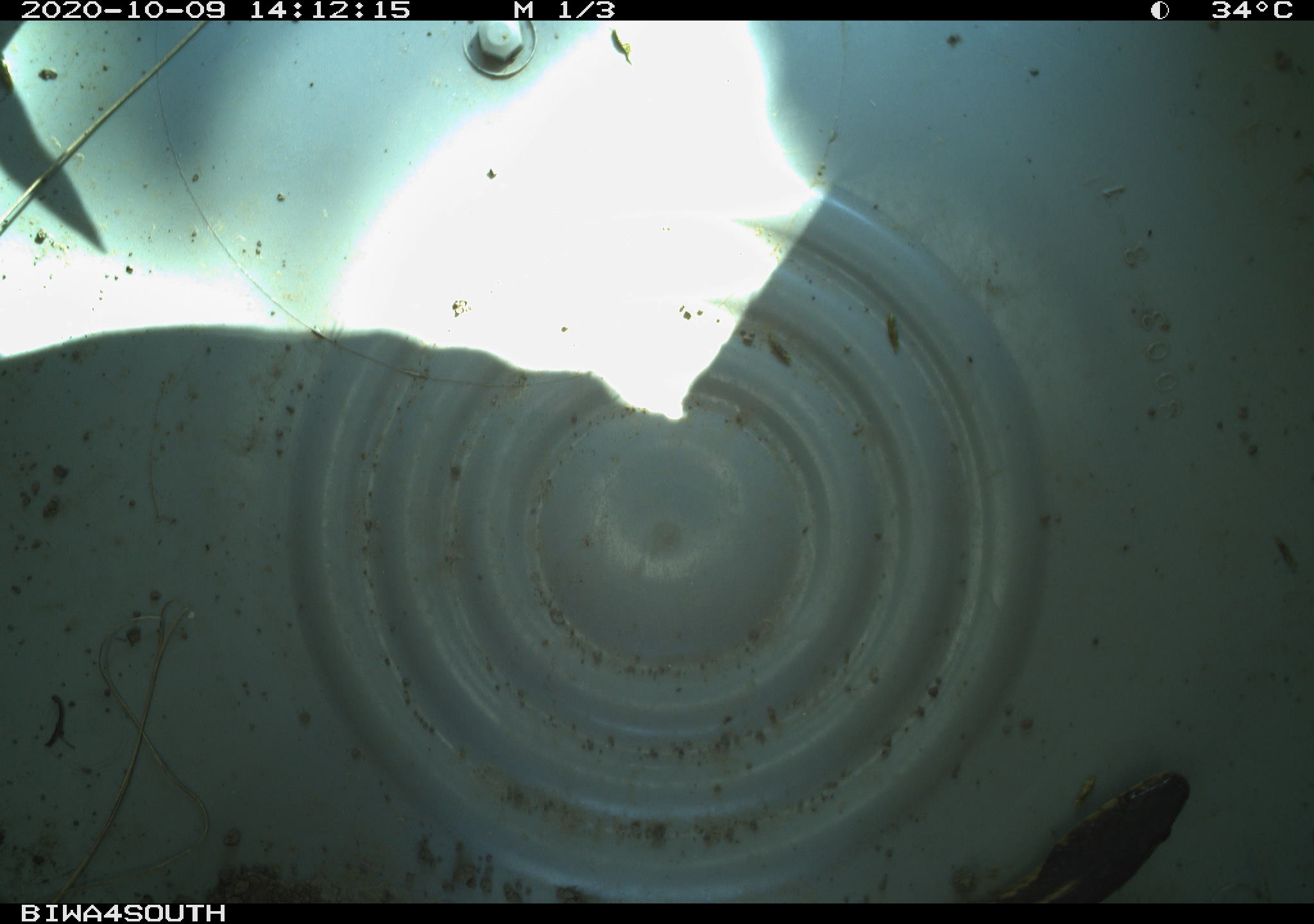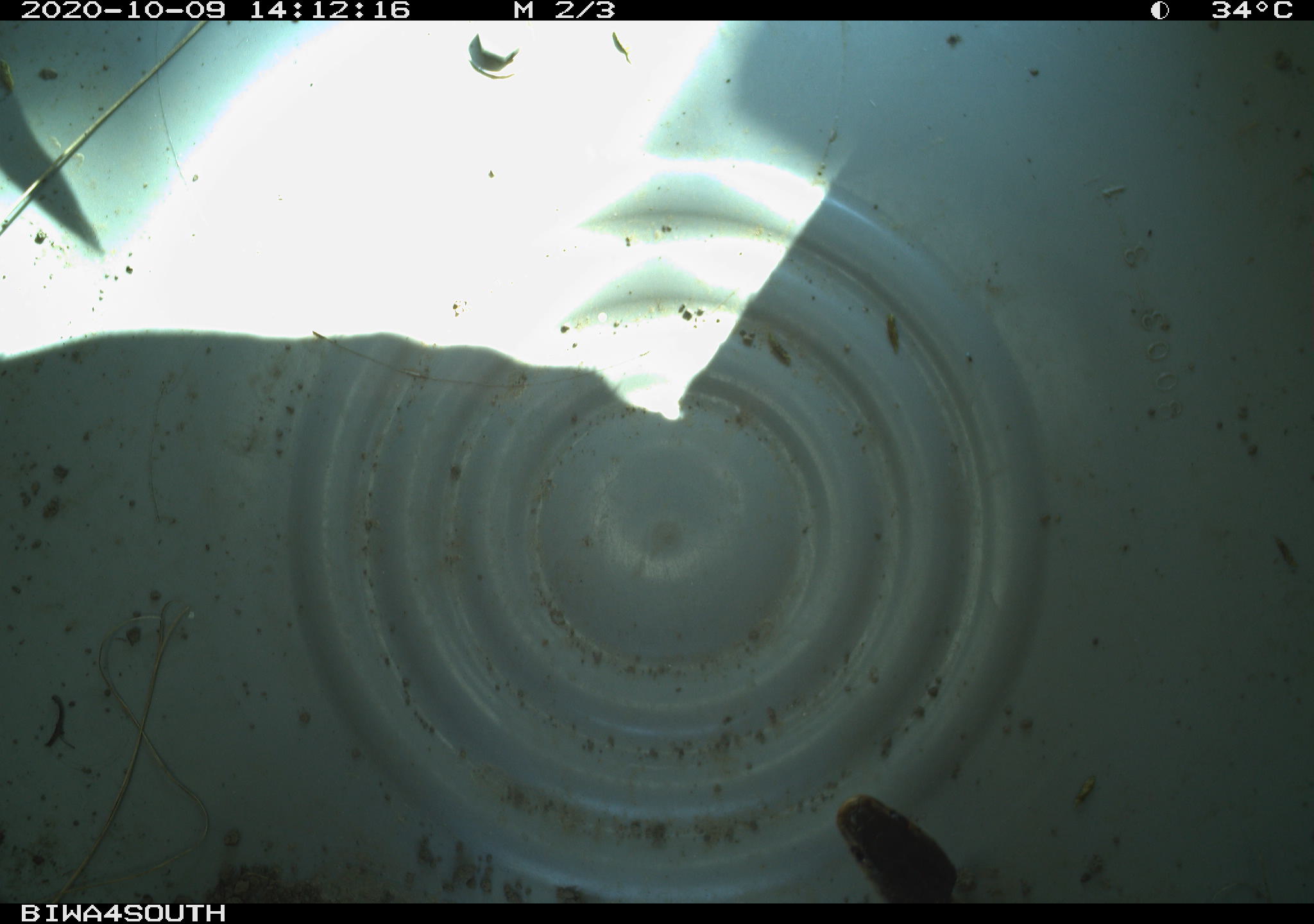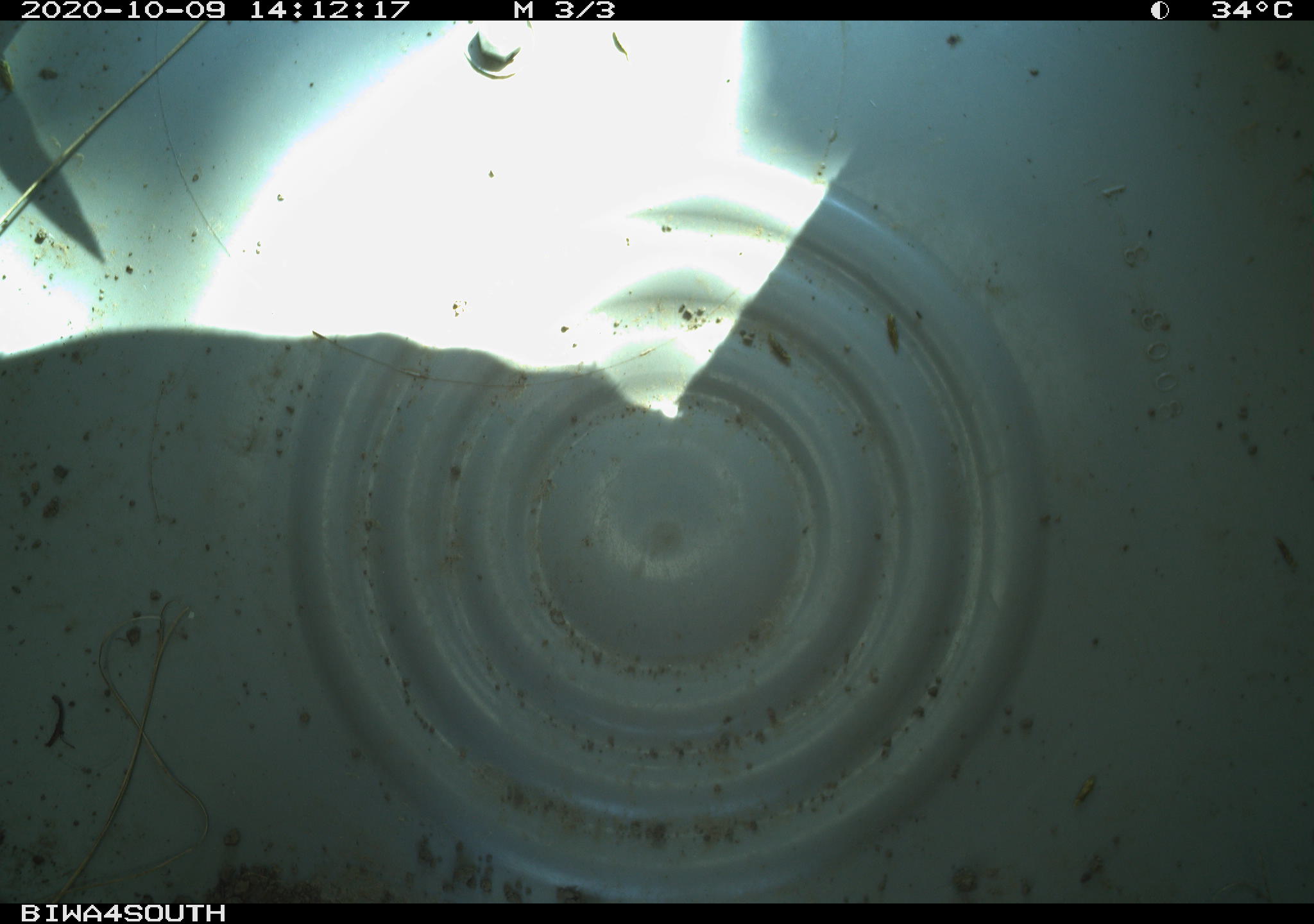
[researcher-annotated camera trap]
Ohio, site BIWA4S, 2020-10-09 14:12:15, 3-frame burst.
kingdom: Animalia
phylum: Chordata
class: Reptilia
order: Squamata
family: Colubridae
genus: Thamnophis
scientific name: Thamnophis sirtalis sirtalis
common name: eastern gartersnake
Eastern gartersnake (Thamnophis sirtalis sirtalis).